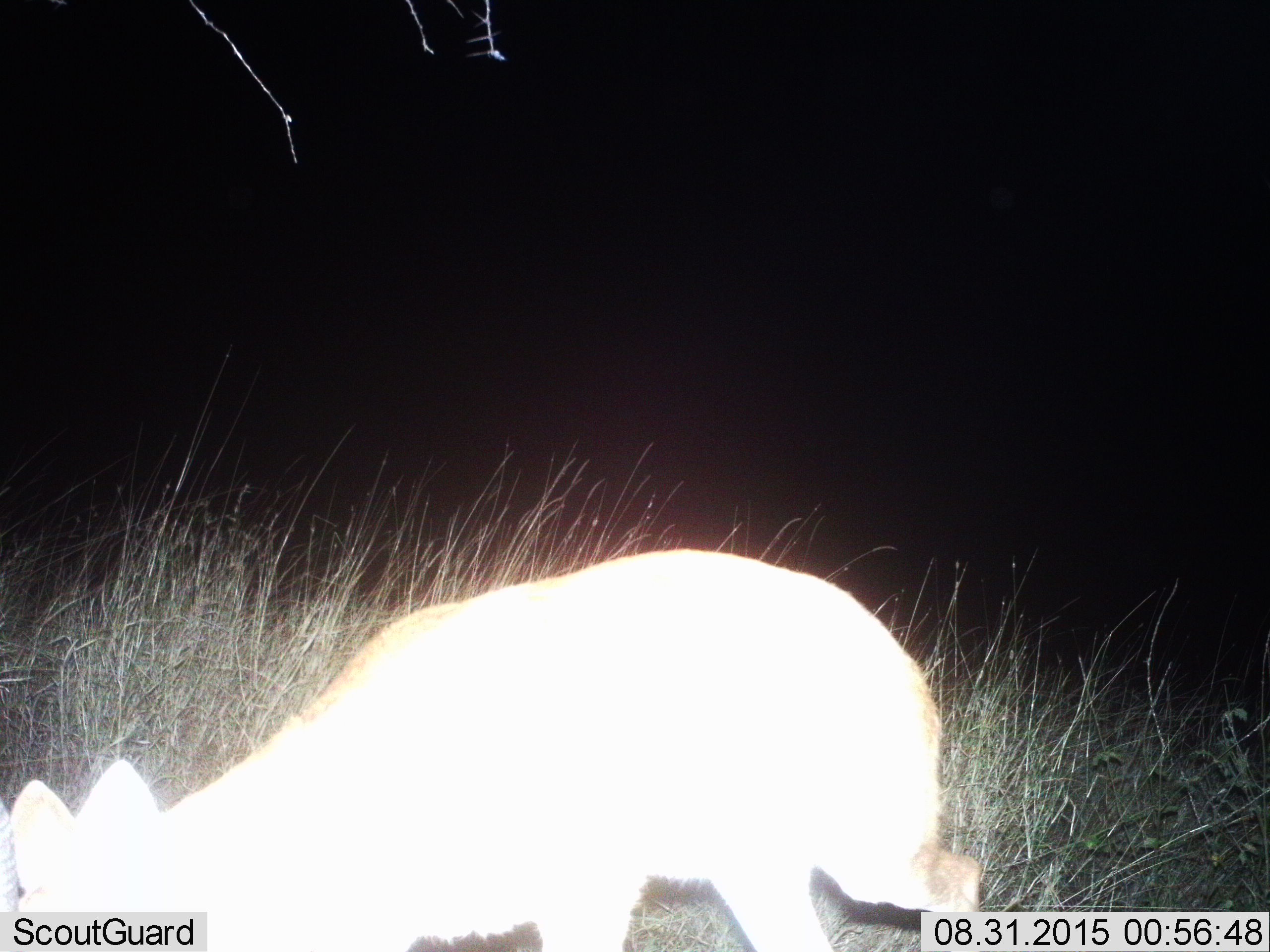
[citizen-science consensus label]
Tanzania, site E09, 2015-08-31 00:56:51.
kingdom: Animalia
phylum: Chordata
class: Mammalia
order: Artiodactyla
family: Bovidae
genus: Madoqua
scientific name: Madoqua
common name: dikdik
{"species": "dikdik (Madoqua)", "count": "1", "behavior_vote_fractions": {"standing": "33%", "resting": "0%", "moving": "33%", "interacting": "0%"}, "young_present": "0%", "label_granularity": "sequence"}